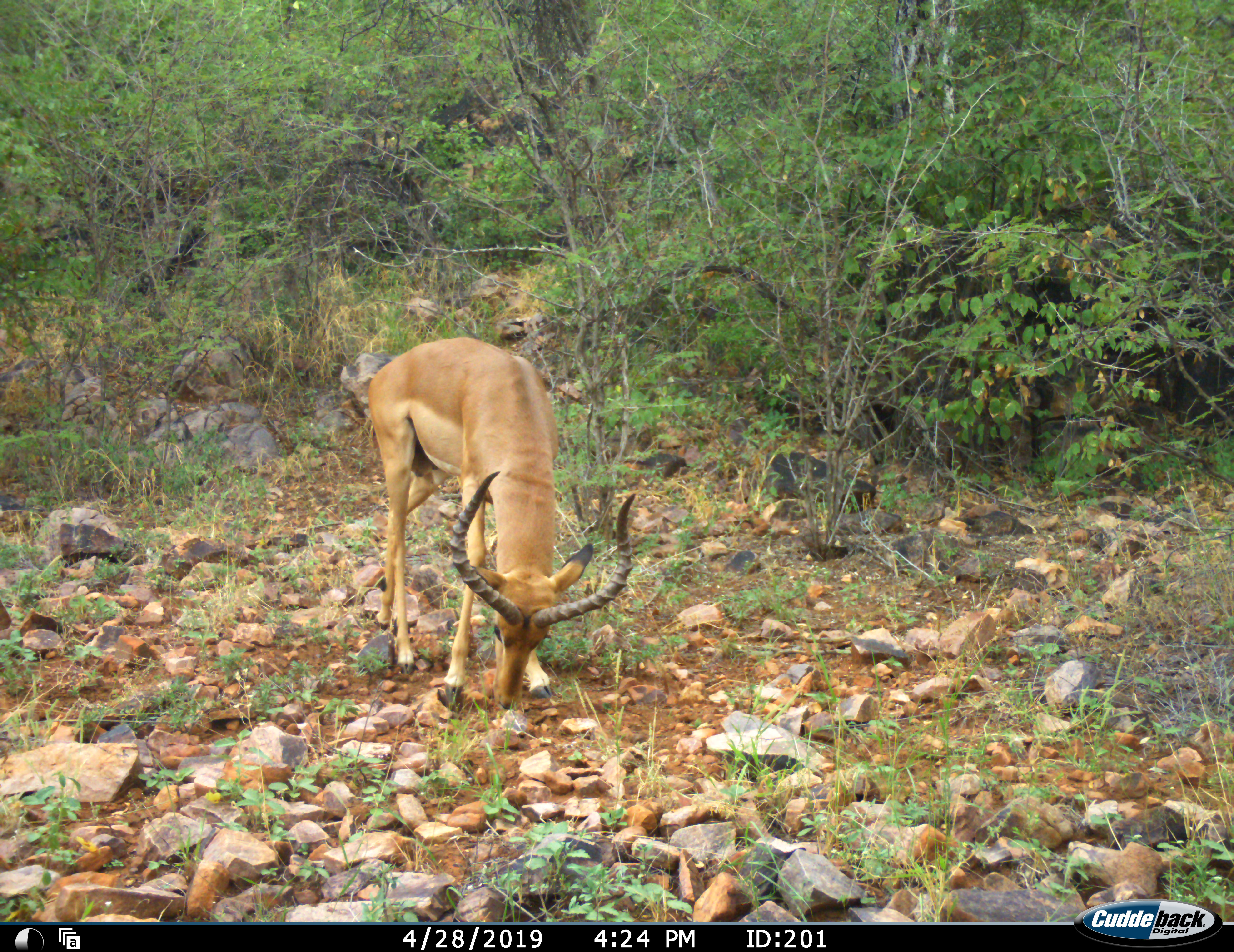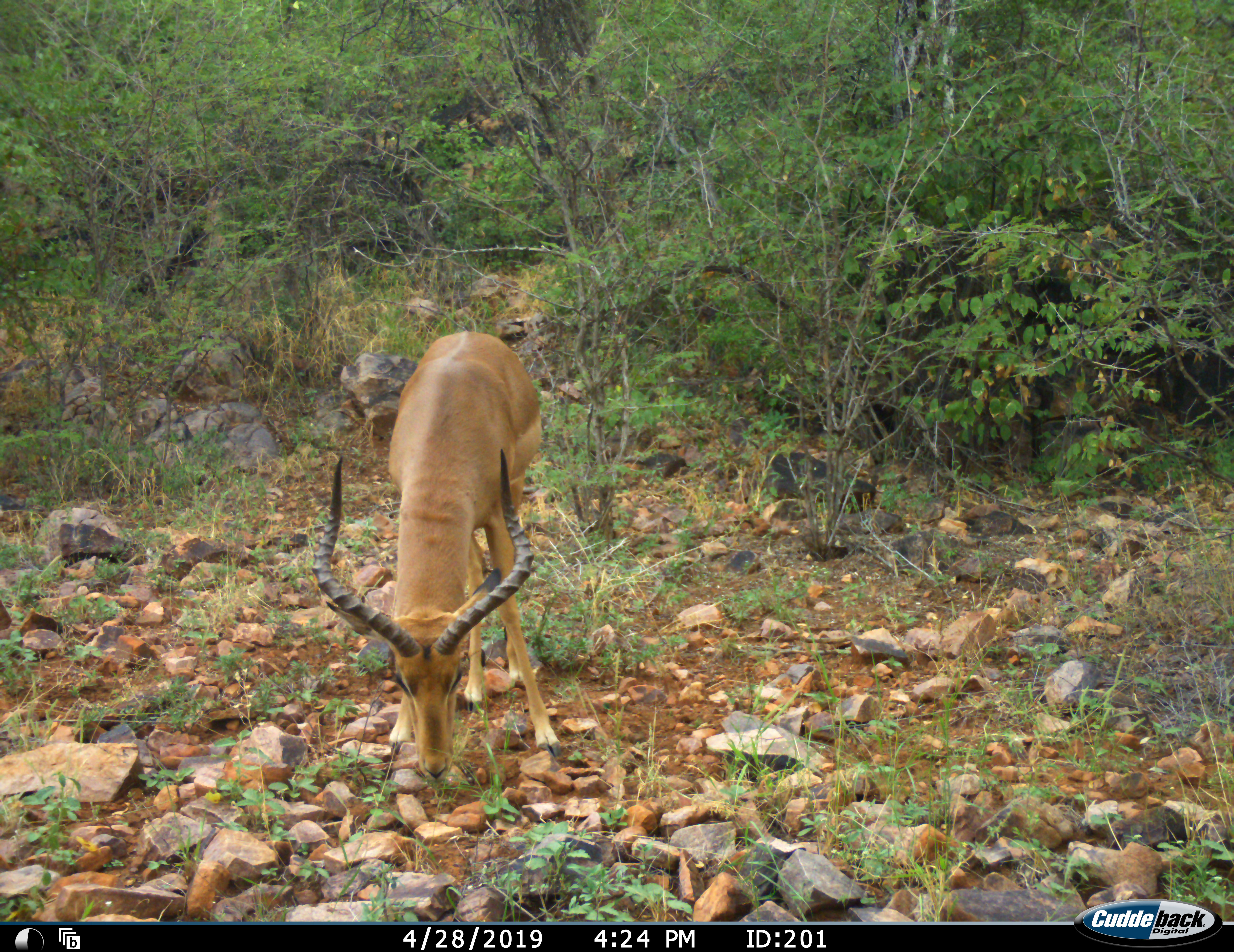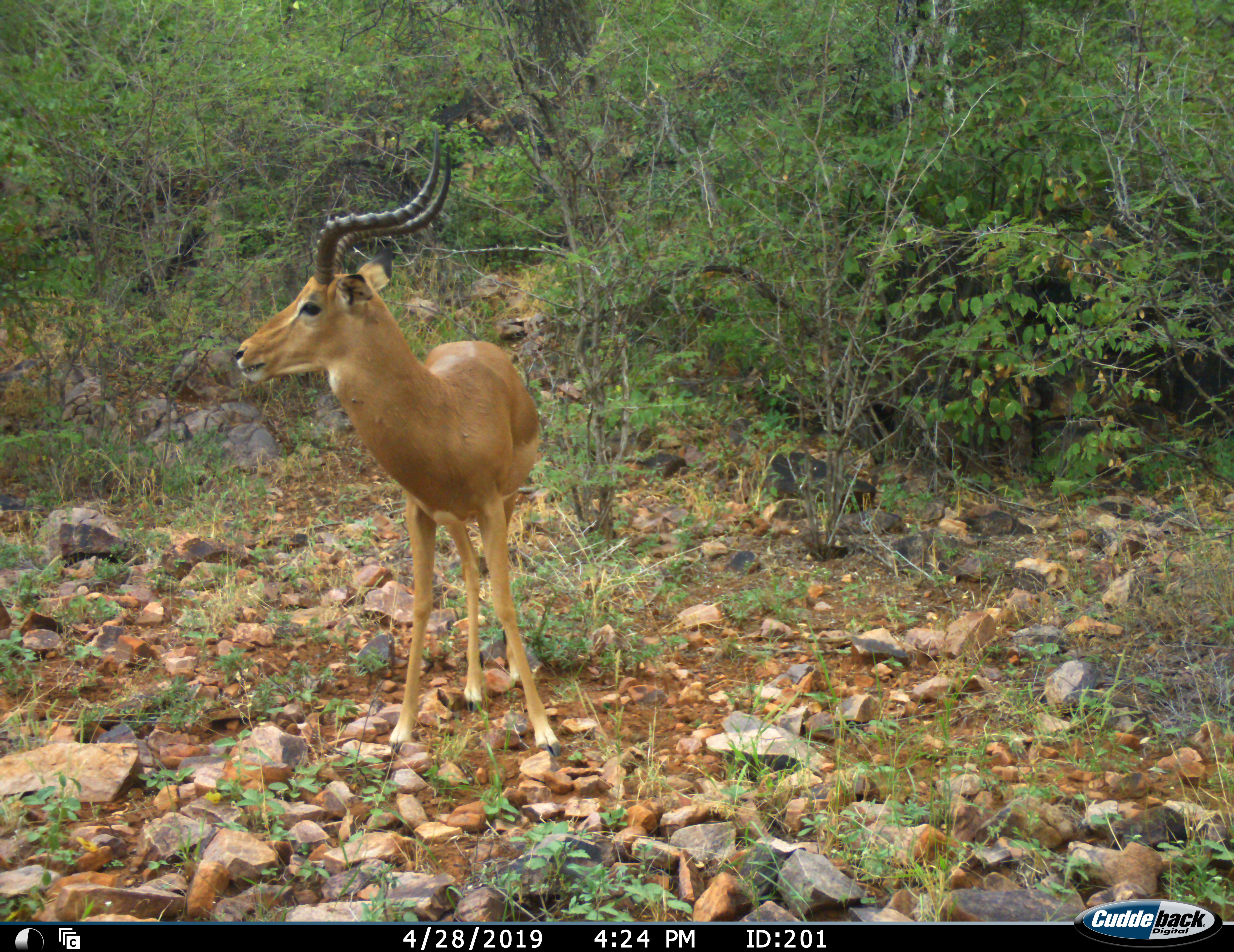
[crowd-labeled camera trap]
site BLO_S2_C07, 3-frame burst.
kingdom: Animalia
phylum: Chordata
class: Mammalia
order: Artiodactyla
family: Bovidae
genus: Aepyceros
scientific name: Aepyceros melampus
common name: impala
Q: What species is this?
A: Impala (Aepyceros melampus).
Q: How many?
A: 1.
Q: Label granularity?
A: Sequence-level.